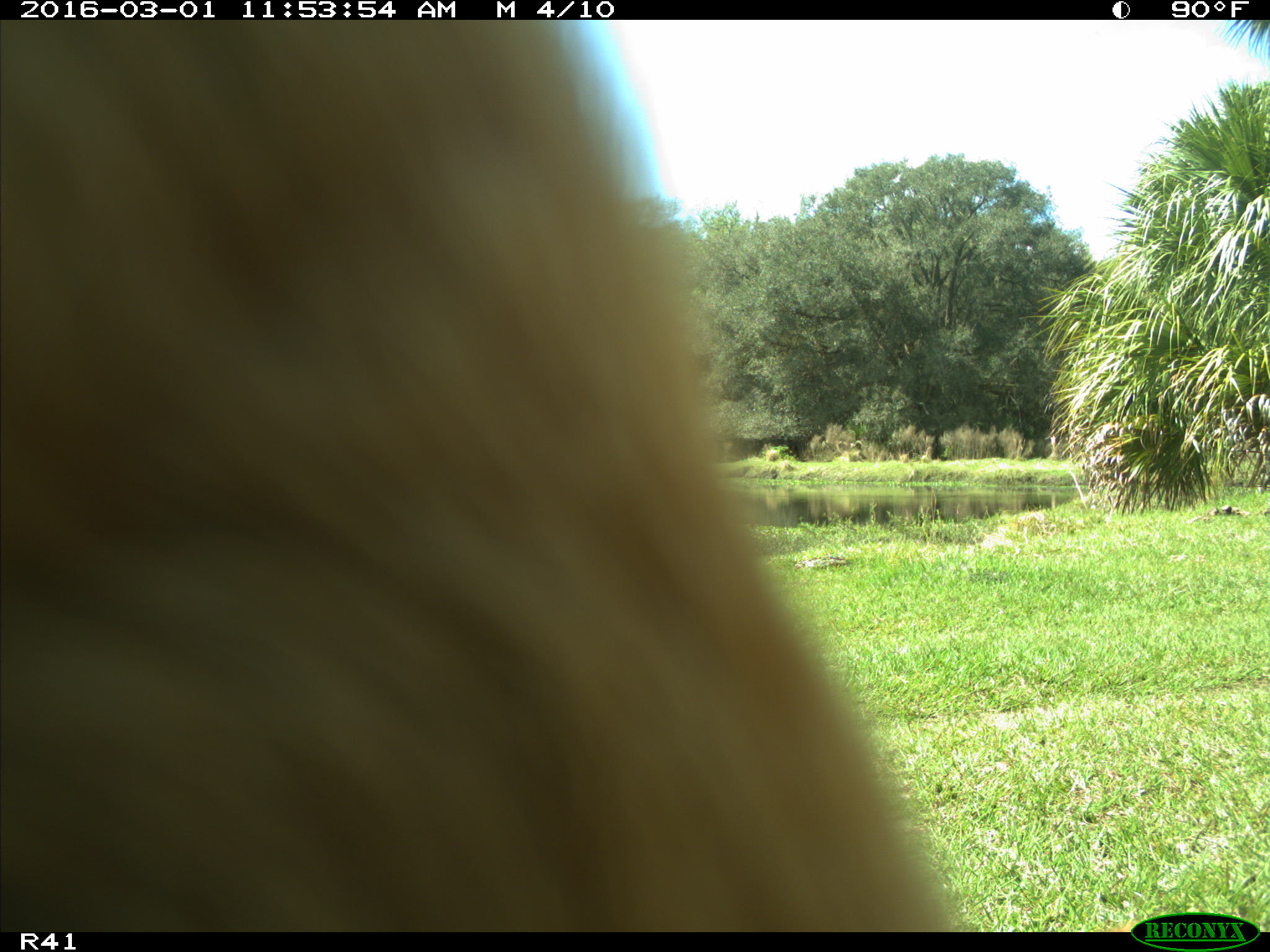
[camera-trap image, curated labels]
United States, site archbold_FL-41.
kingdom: Animalia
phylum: Chordata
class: Mammalia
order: Artiodactyla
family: Bovidae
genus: Bos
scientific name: Bos taurus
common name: domestic cow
Bos taurus (domestic cow).